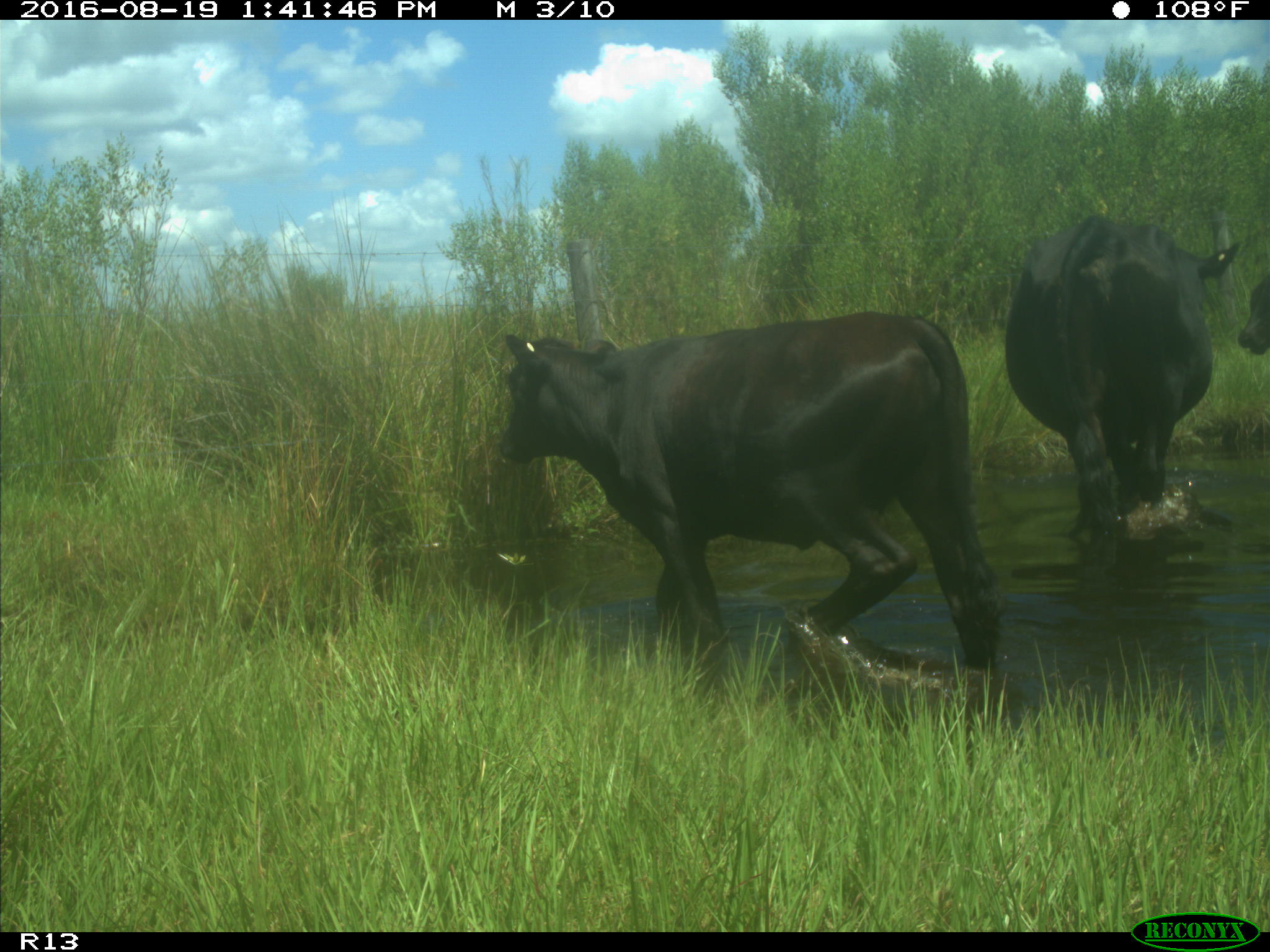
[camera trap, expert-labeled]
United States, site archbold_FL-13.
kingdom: Animalia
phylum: Chordata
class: Mammalia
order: Artiodactyla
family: Bovidae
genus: Bos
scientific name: Bos taurus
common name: domestic cow